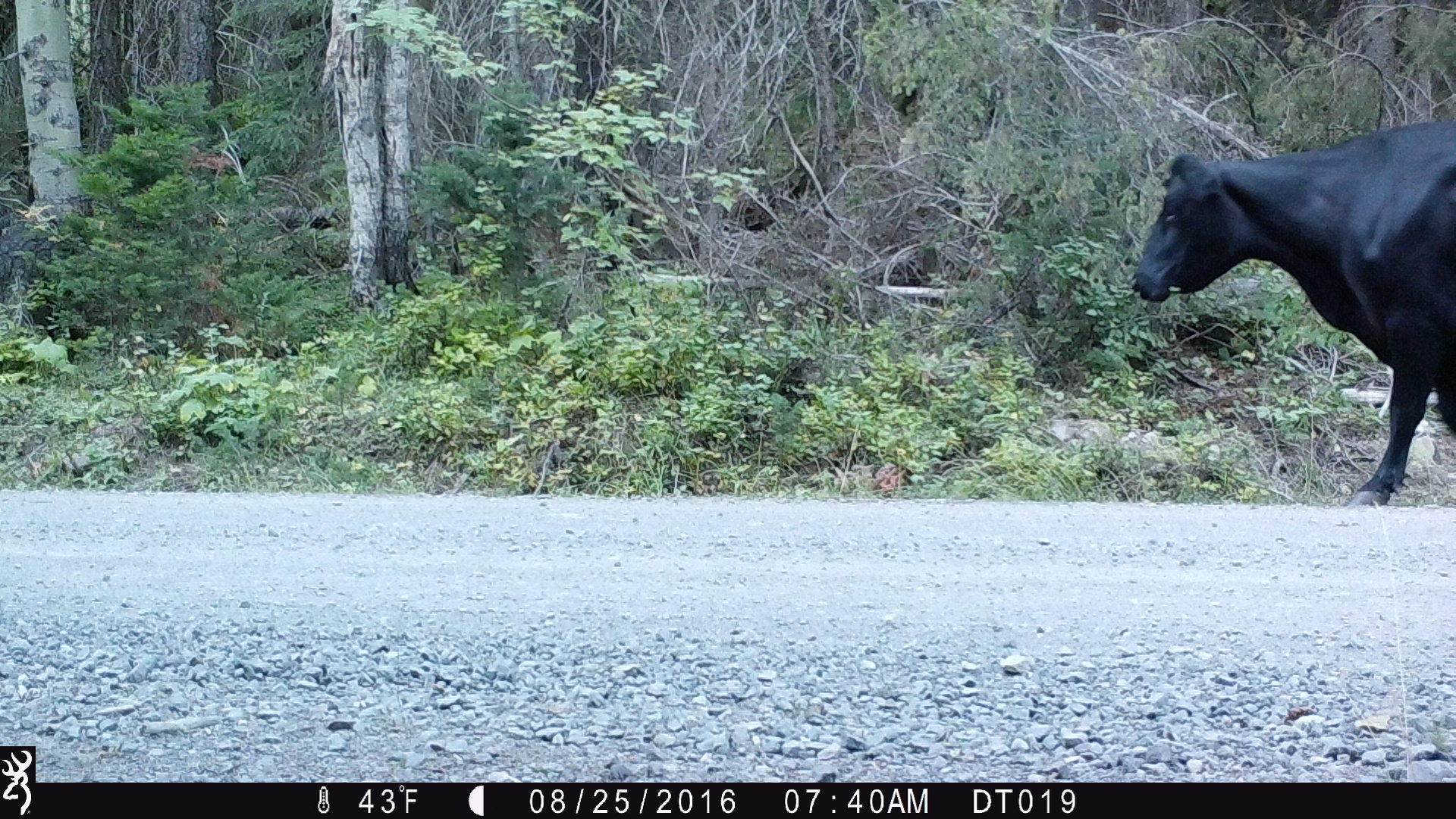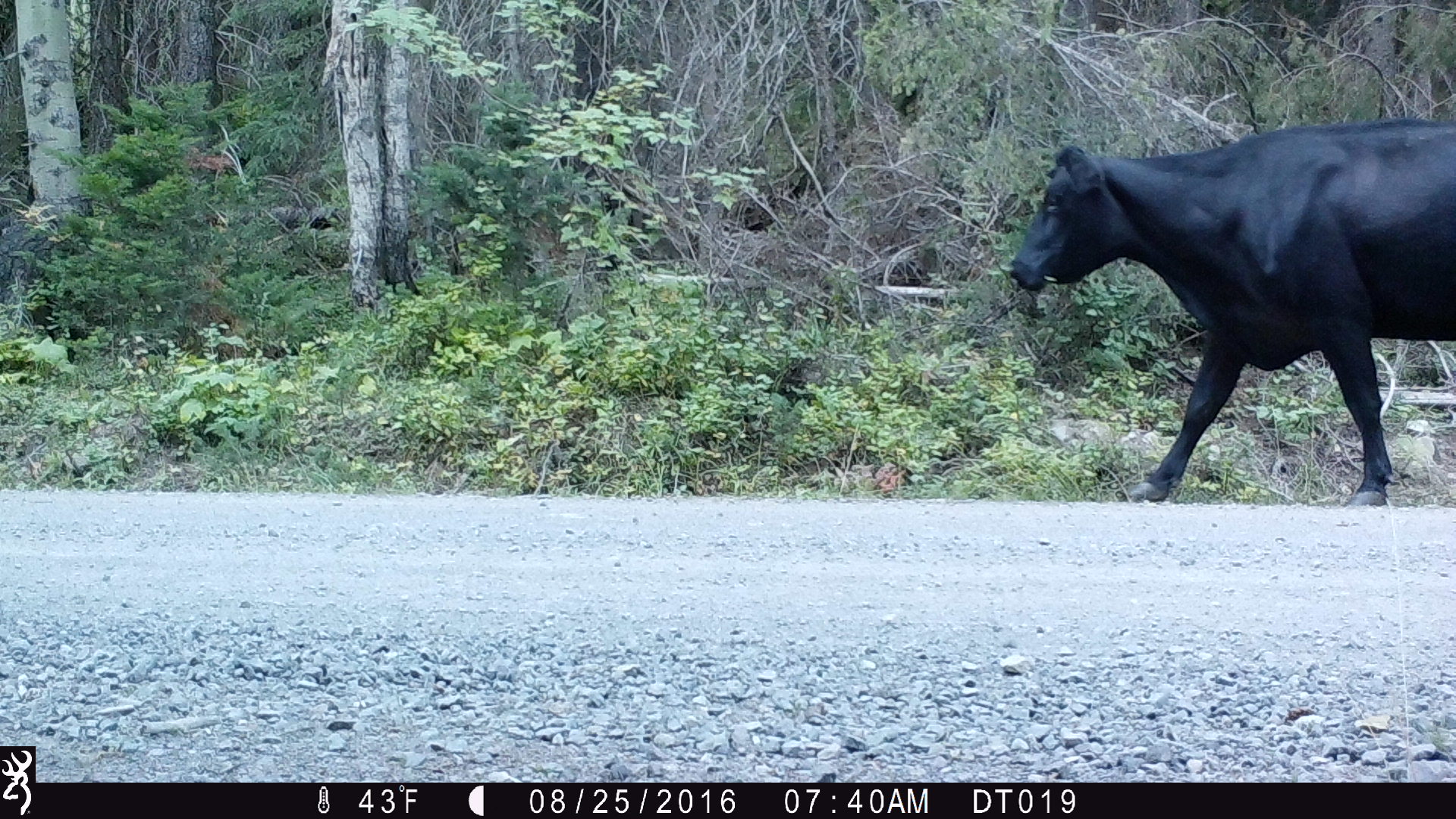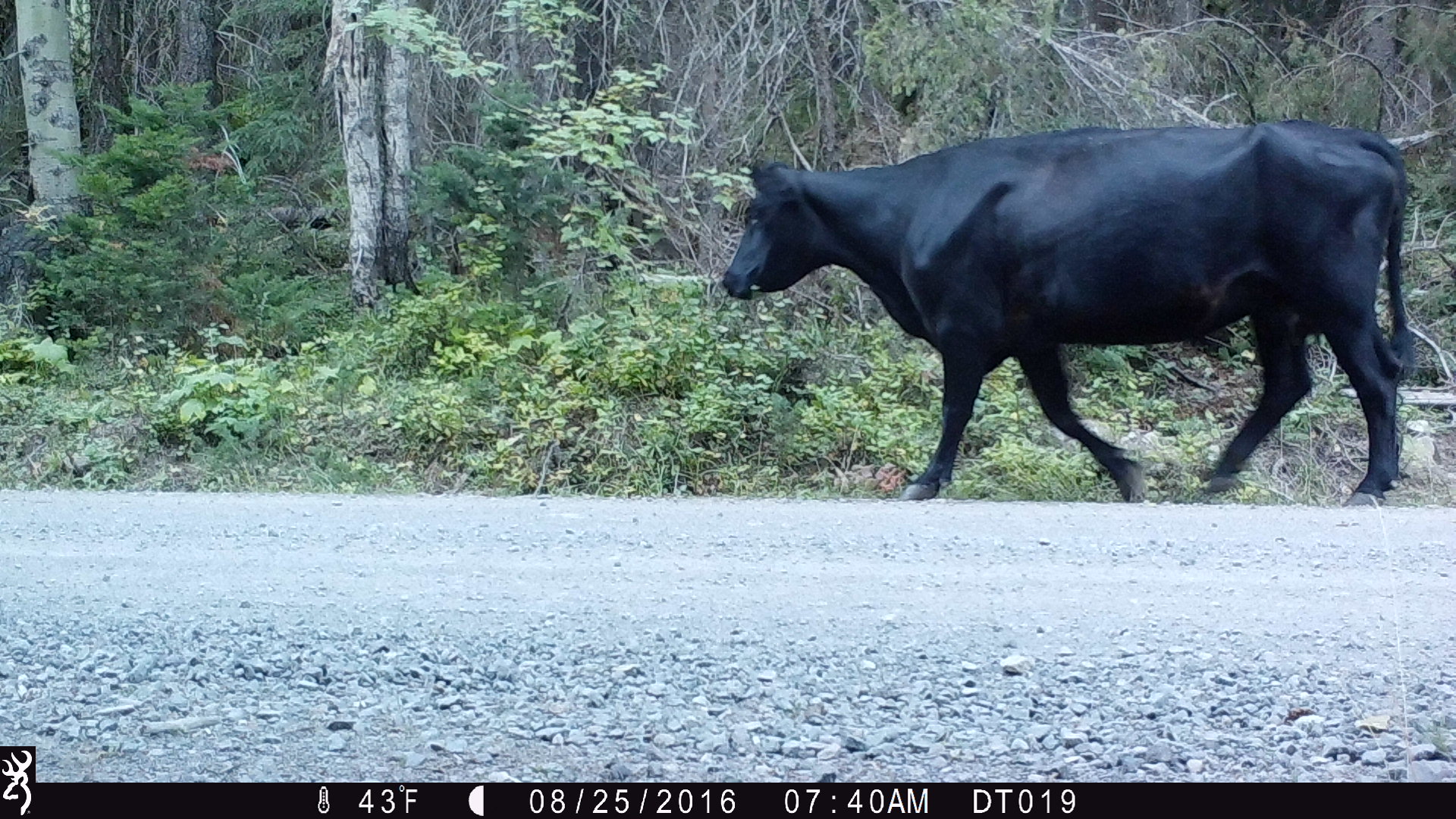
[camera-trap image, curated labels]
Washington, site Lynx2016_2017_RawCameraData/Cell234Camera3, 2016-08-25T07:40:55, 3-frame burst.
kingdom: Animalia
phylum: Chordata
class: Mammalia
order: Artiodactyla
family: Bovidae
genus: Bos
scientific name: Bos taurus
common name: domestic cattle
Domestic cattle (Bos taurus). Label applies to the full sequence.